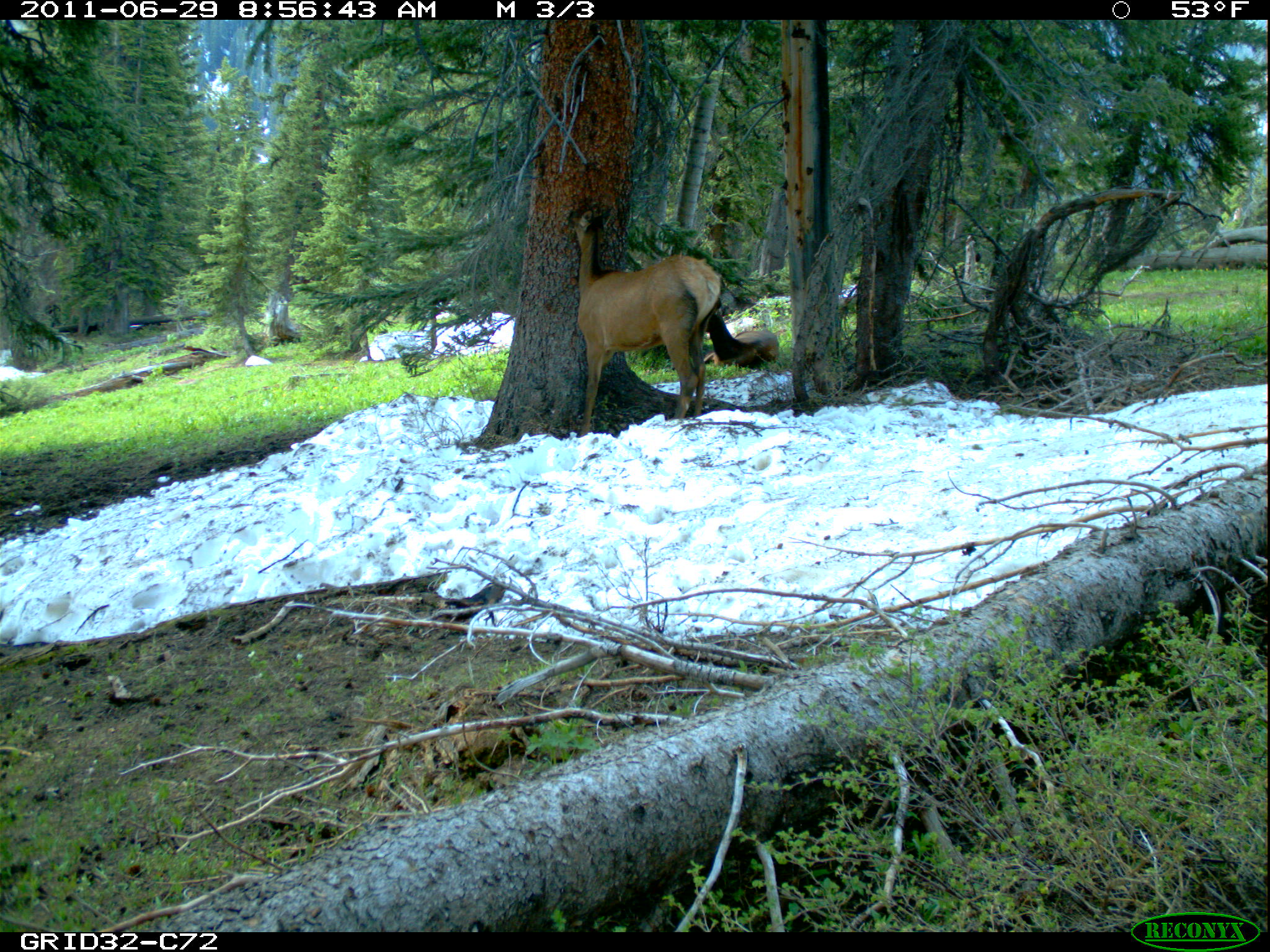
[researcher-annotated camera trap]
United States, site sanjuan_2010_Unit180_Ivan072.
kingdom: Animalia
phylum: Chordata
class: Mammalia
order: Artiodactyla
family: Cervidae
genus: Cervus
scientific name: Cervus elaphus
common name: red deer